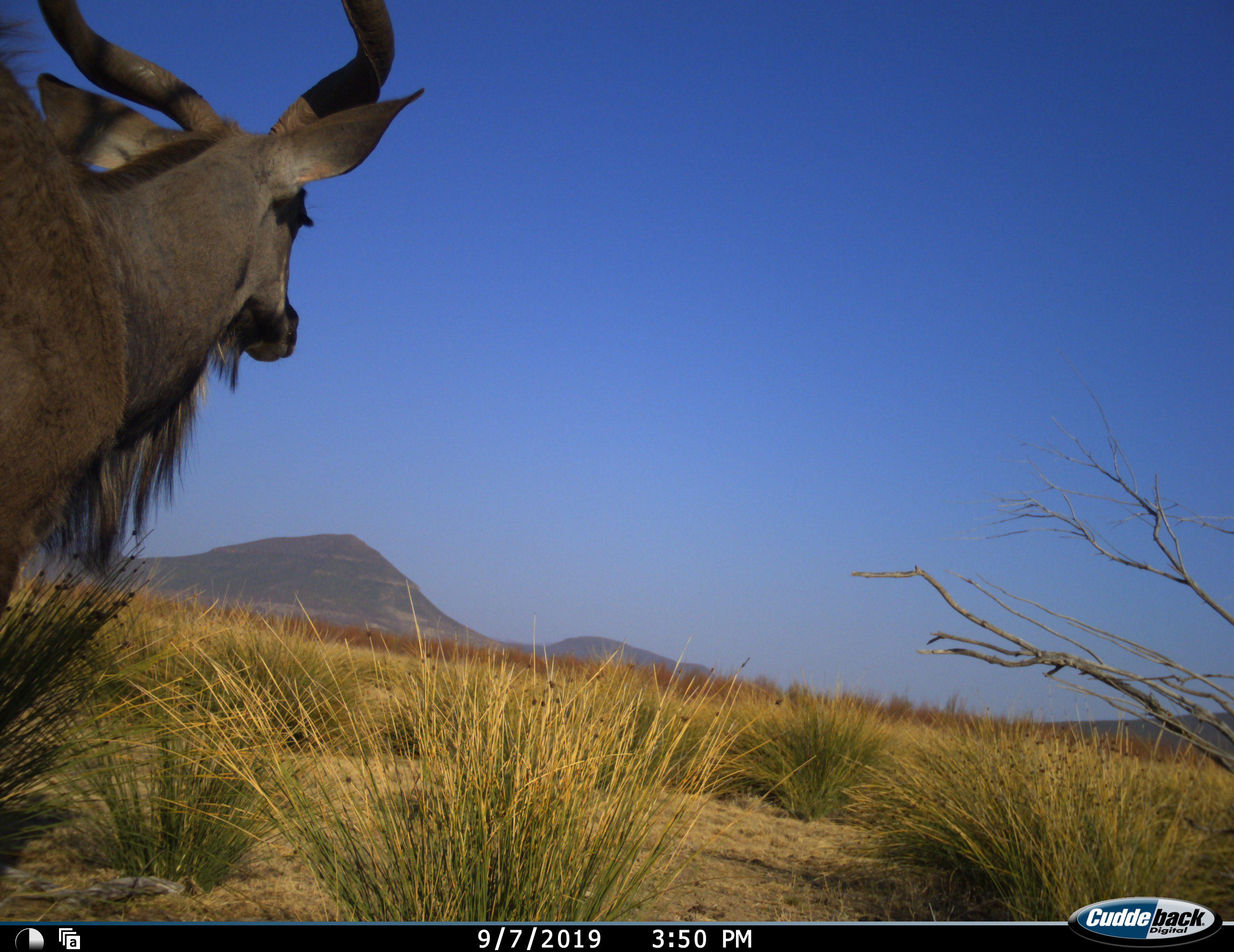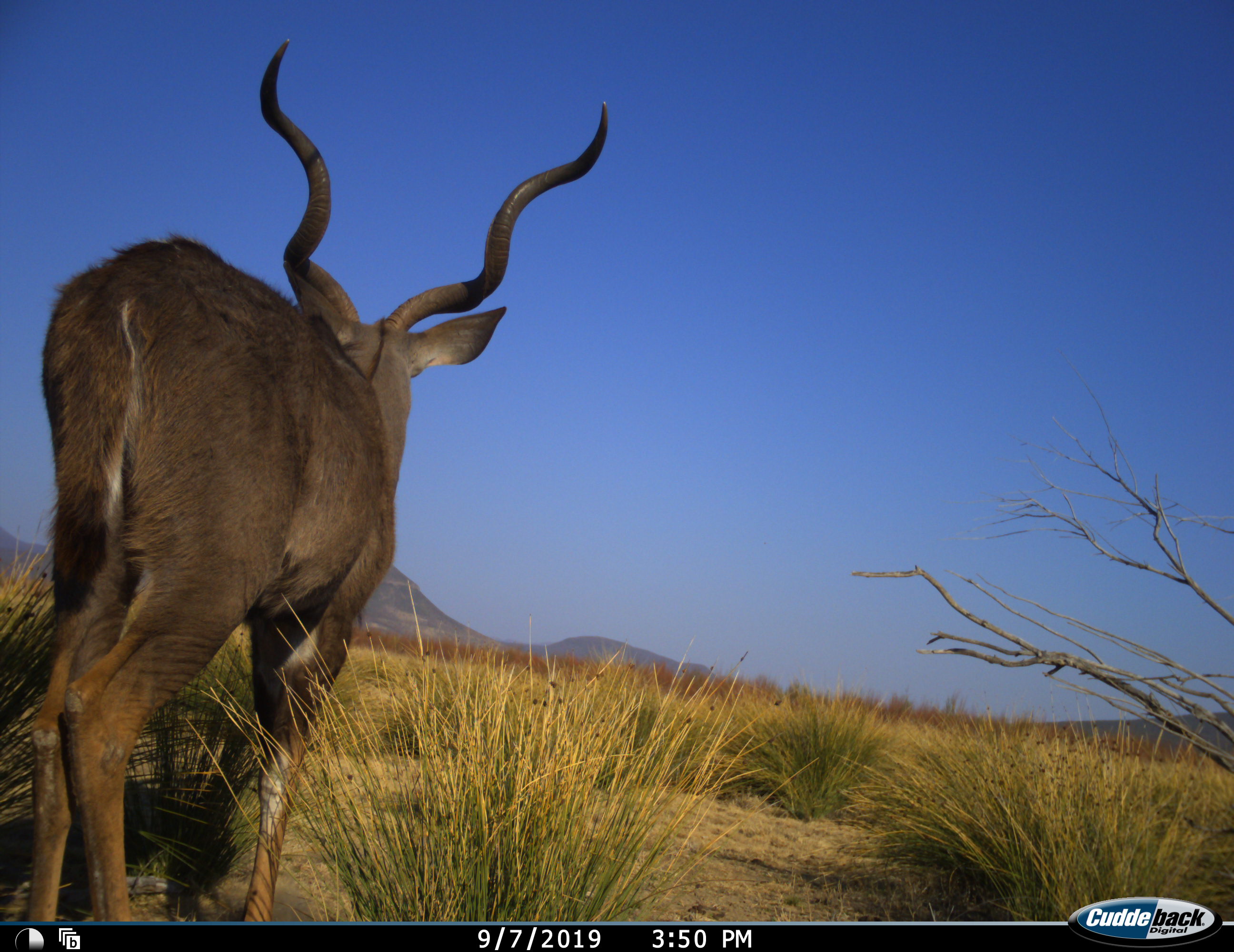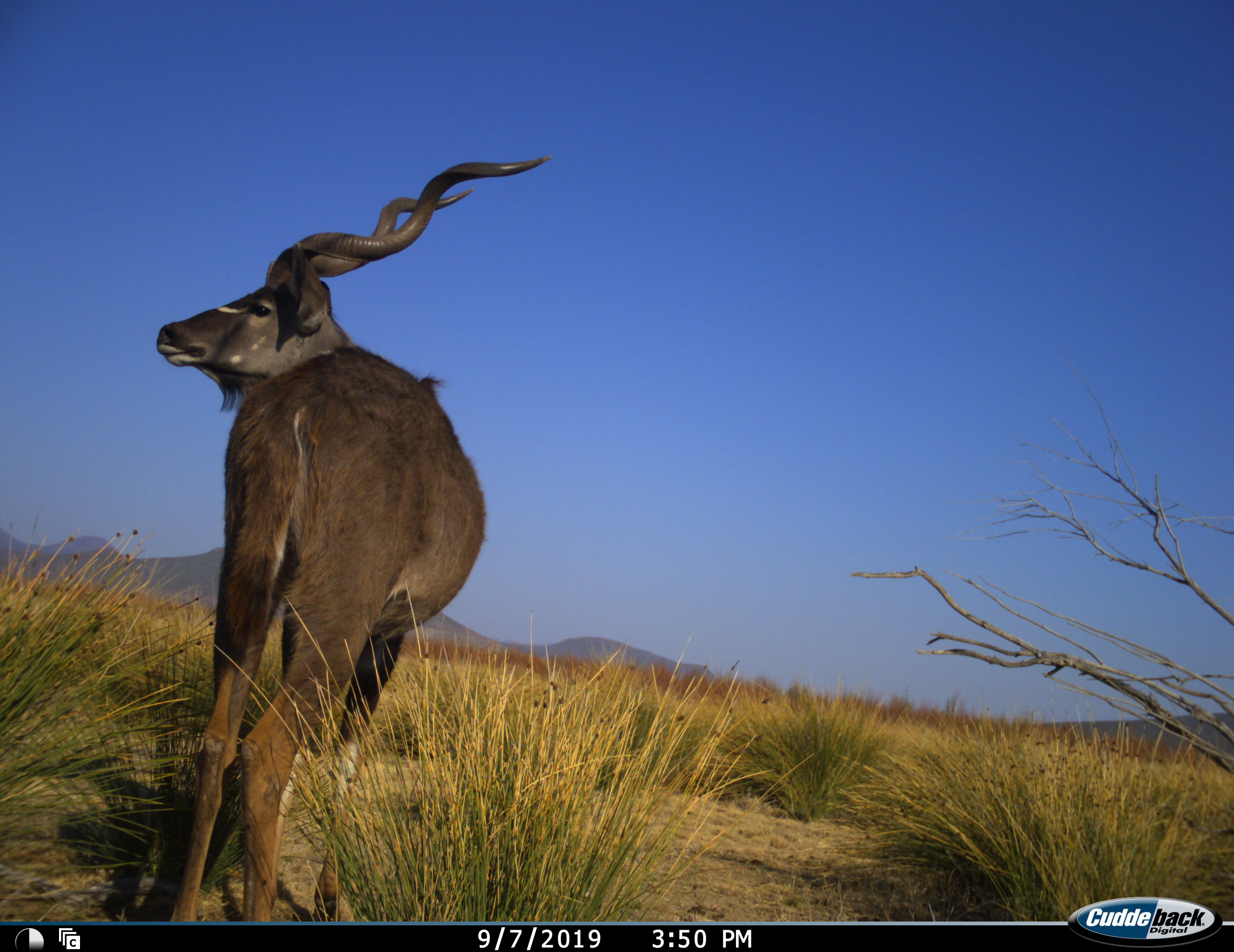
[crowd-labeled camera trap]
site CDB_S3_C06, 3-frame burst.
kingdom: Animalia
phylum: Chordata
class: Mammalia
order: Artiodactyla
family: Bovidae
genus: Tragelaphus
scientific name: Tragelaphus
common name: kudu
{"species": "kudu (Tragelaphus)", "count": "1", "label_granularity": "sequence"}